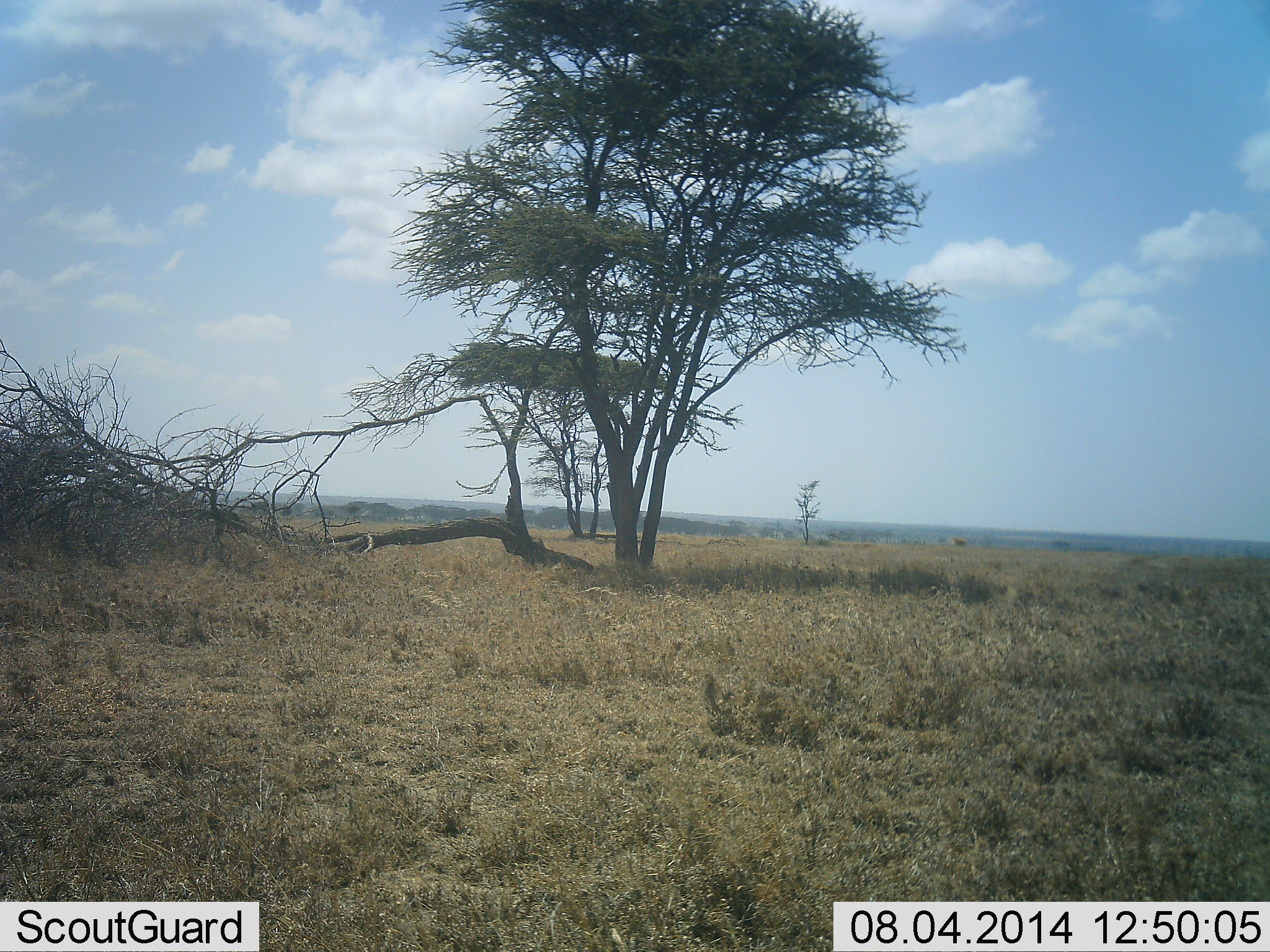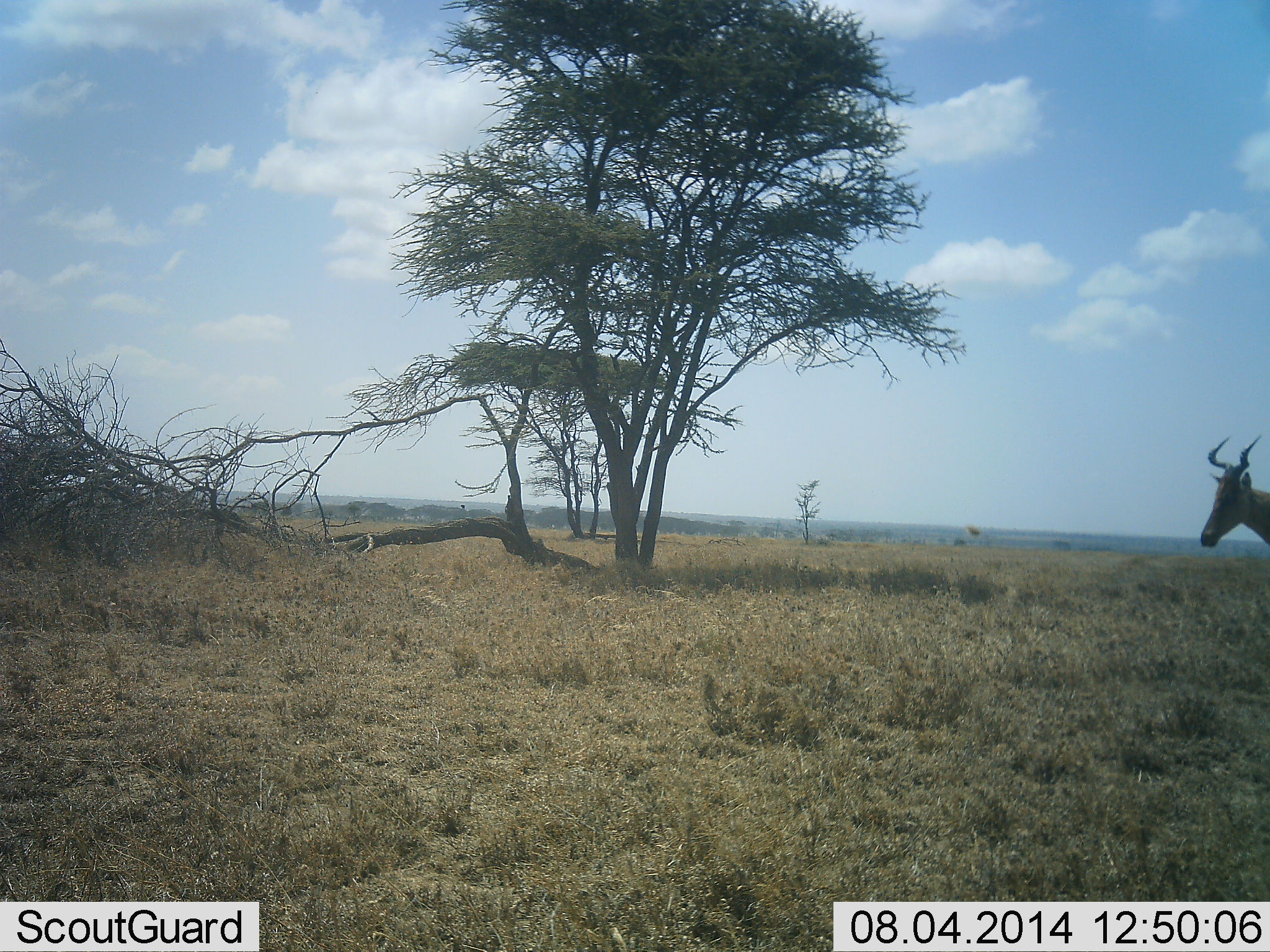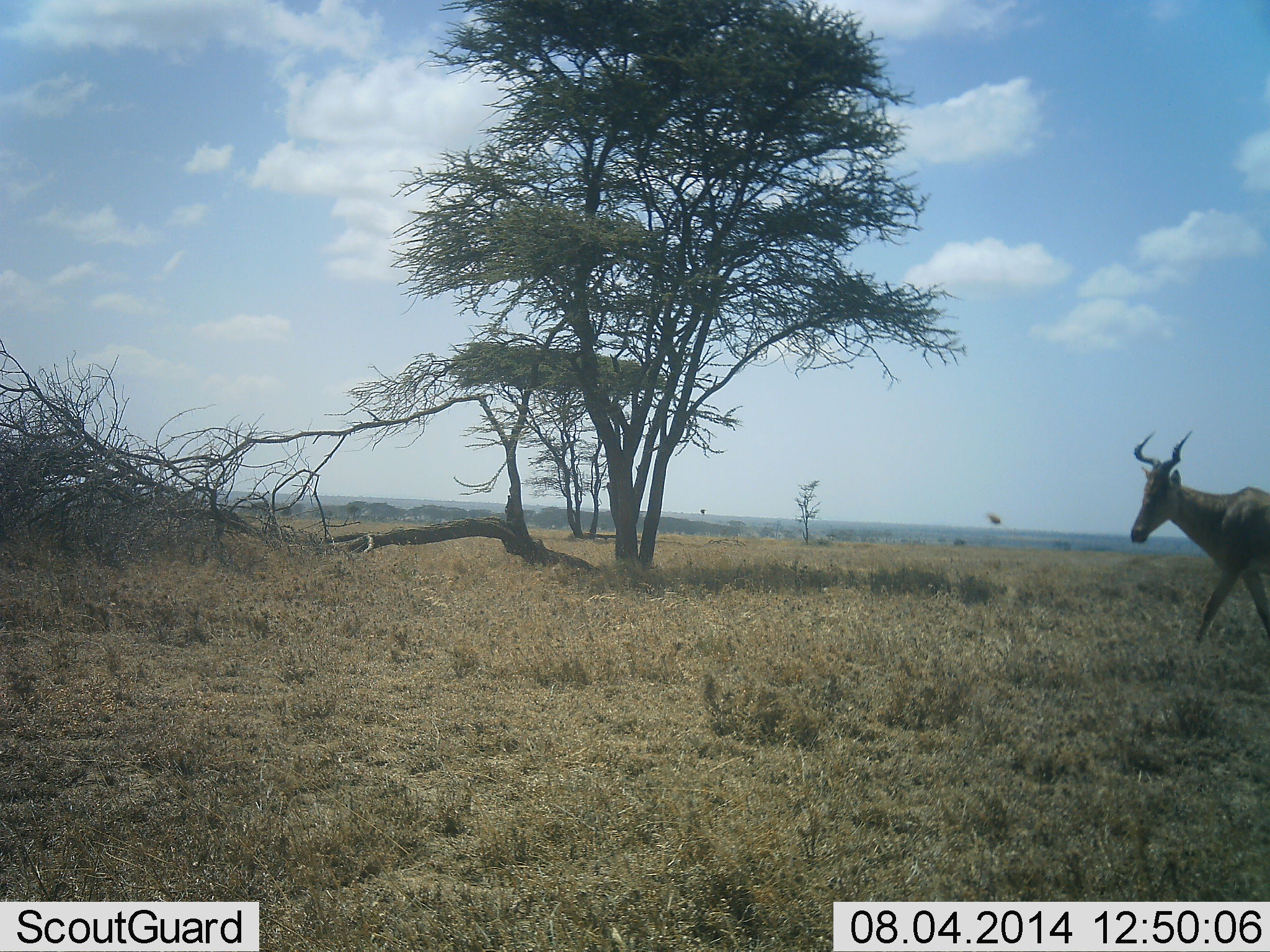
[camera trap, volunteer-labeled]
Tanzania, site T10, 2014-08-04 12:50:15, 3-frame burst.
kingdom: Animalia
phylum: Chordata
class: Mammalia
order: Artiodactyla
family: Bovidae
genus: Alcelaphus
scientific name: Alcelaphus buselaphus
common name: hartebeest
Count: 1.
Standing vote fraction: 17%.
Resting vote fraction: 0%.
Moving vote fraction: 83%.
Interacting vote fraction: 0%.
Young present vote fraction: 0%.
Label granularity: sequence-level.